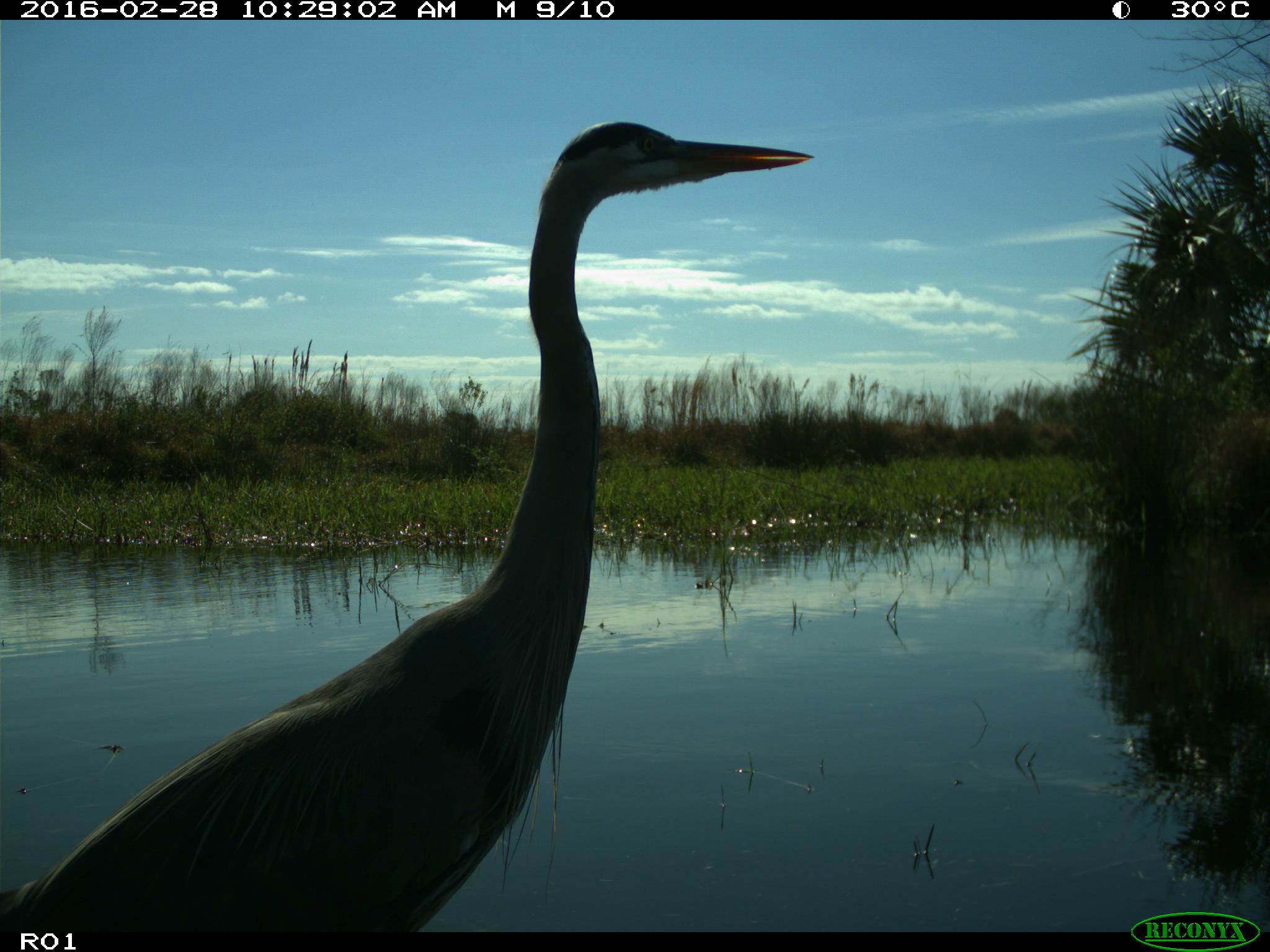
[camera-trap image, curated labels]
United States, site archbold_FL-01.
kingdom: Animalia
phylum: Chordata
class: Aves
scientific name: Aves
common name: birds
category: unidentified bird